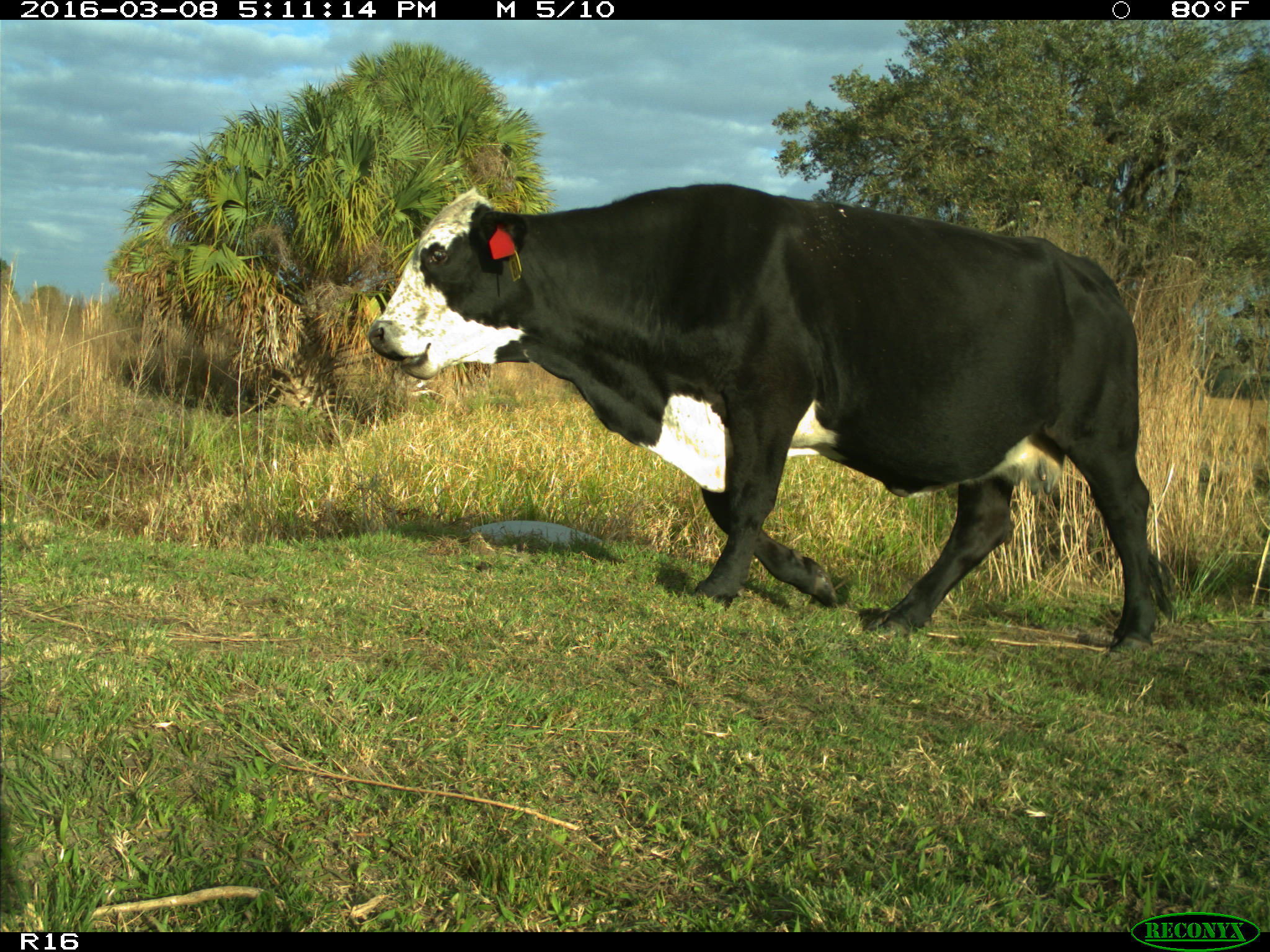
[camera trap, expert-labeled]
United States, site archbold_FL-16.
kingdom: Animalia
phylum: Chordata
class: Mammalia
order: Artiodactyla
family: Bovidae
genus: Bos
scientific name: Bos taurus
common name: domestic cow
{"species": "Bos taurus (domestic cow)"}